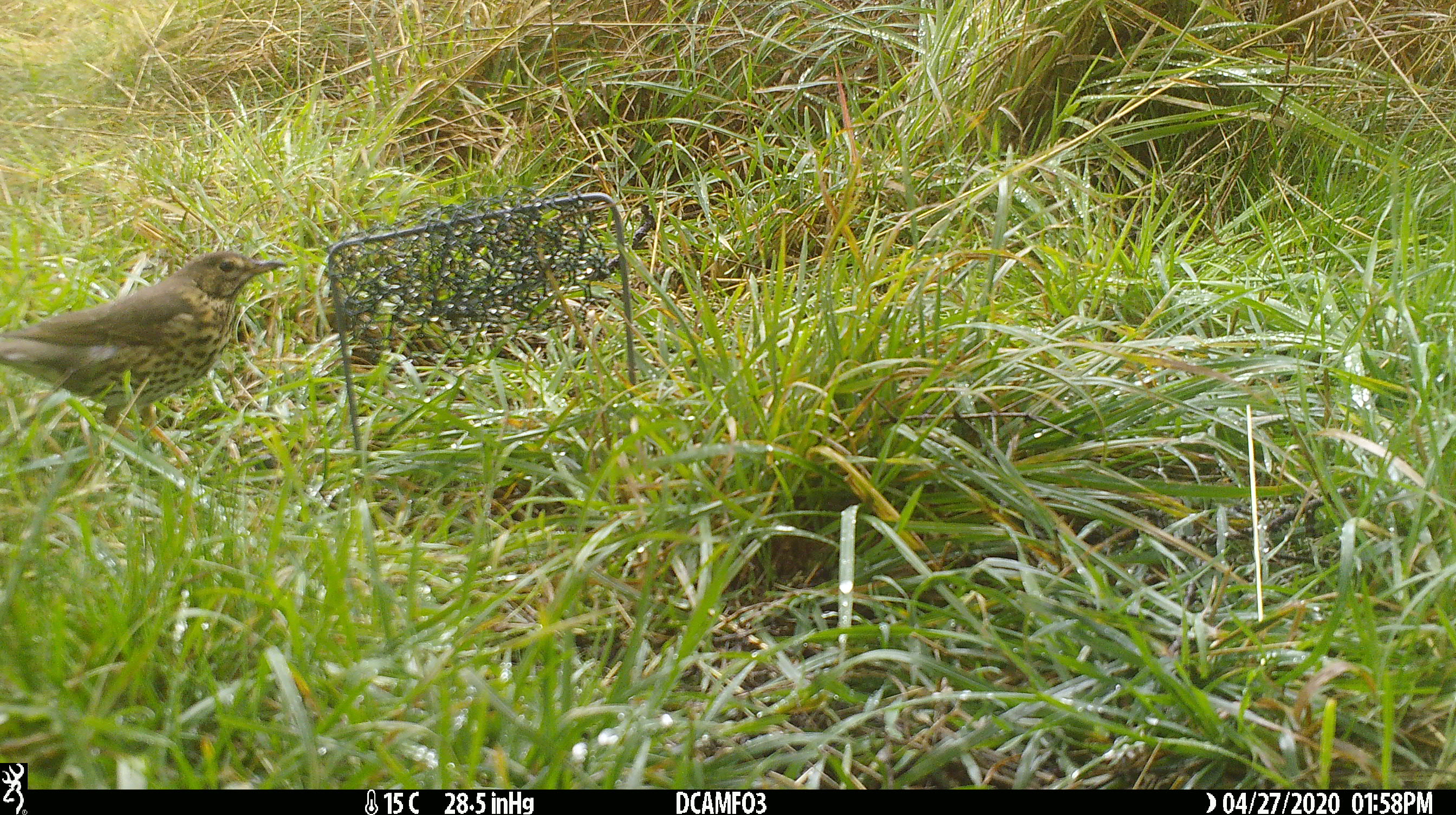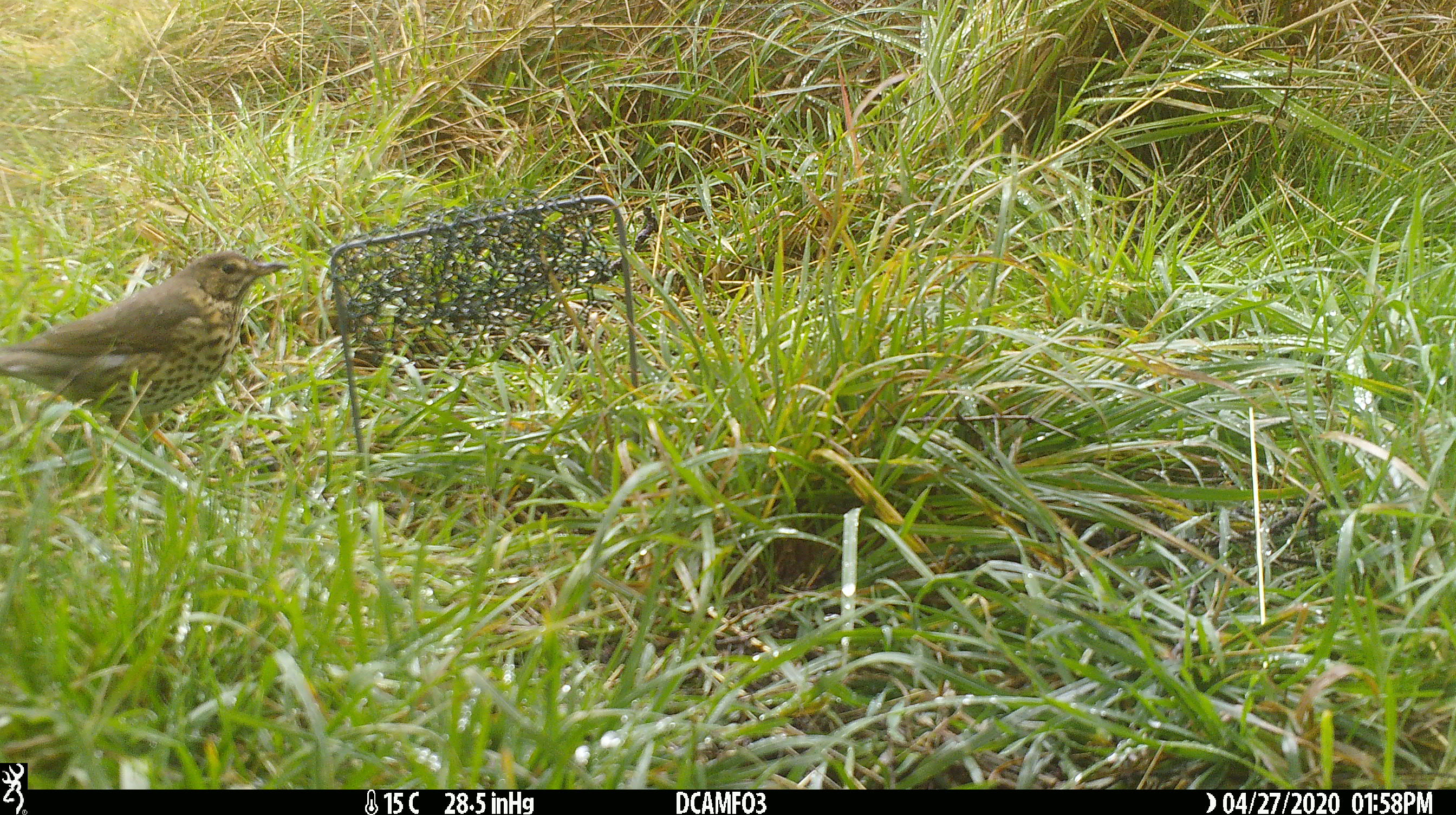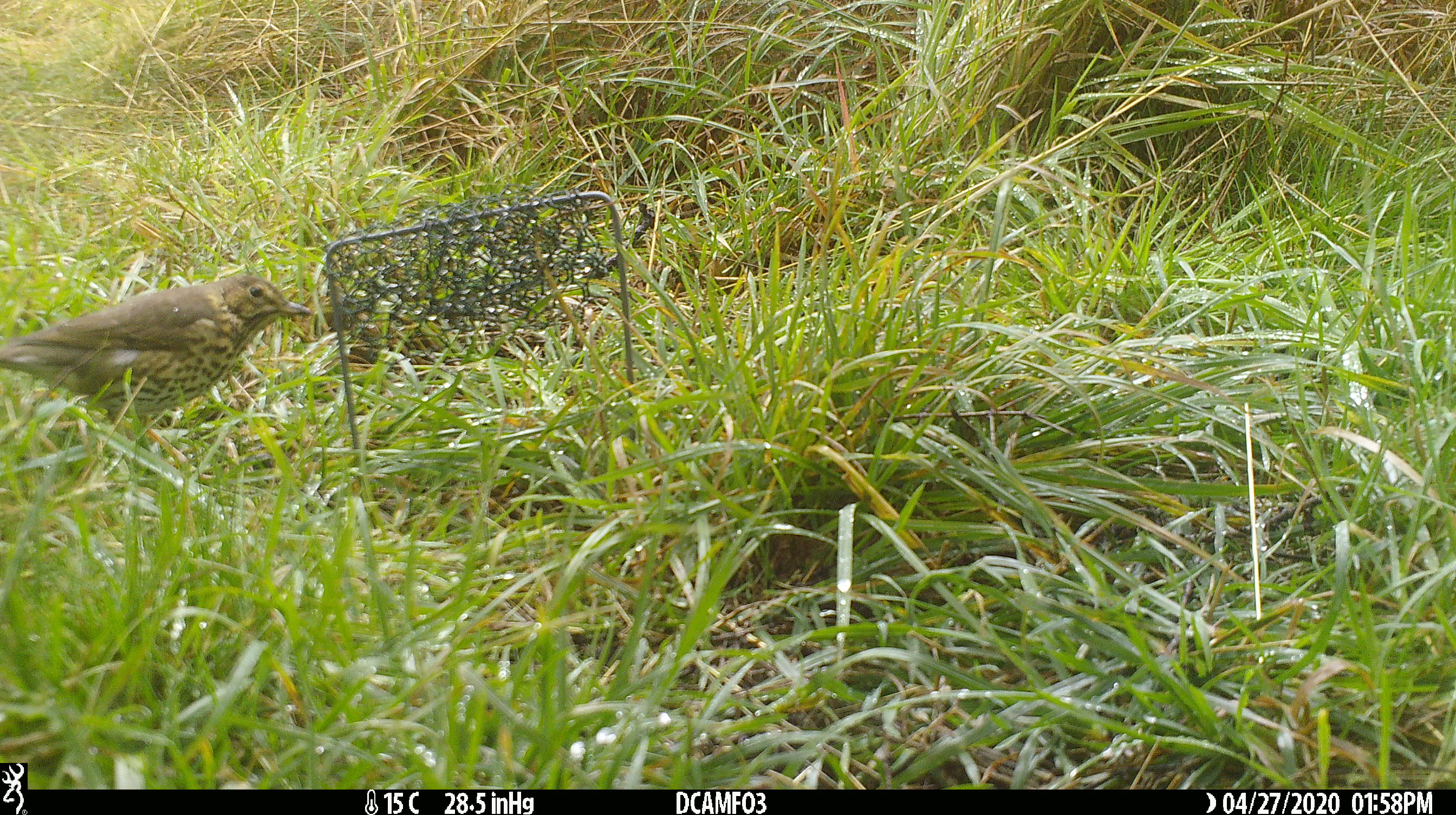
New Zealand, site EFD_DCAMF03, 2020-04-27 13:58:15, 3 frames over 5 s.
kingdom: Animalia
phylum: Chordata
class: Aves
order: Passeriformes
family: Turdidae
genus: Turdus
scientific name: Turdus philomelos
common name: song thrush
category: thrush